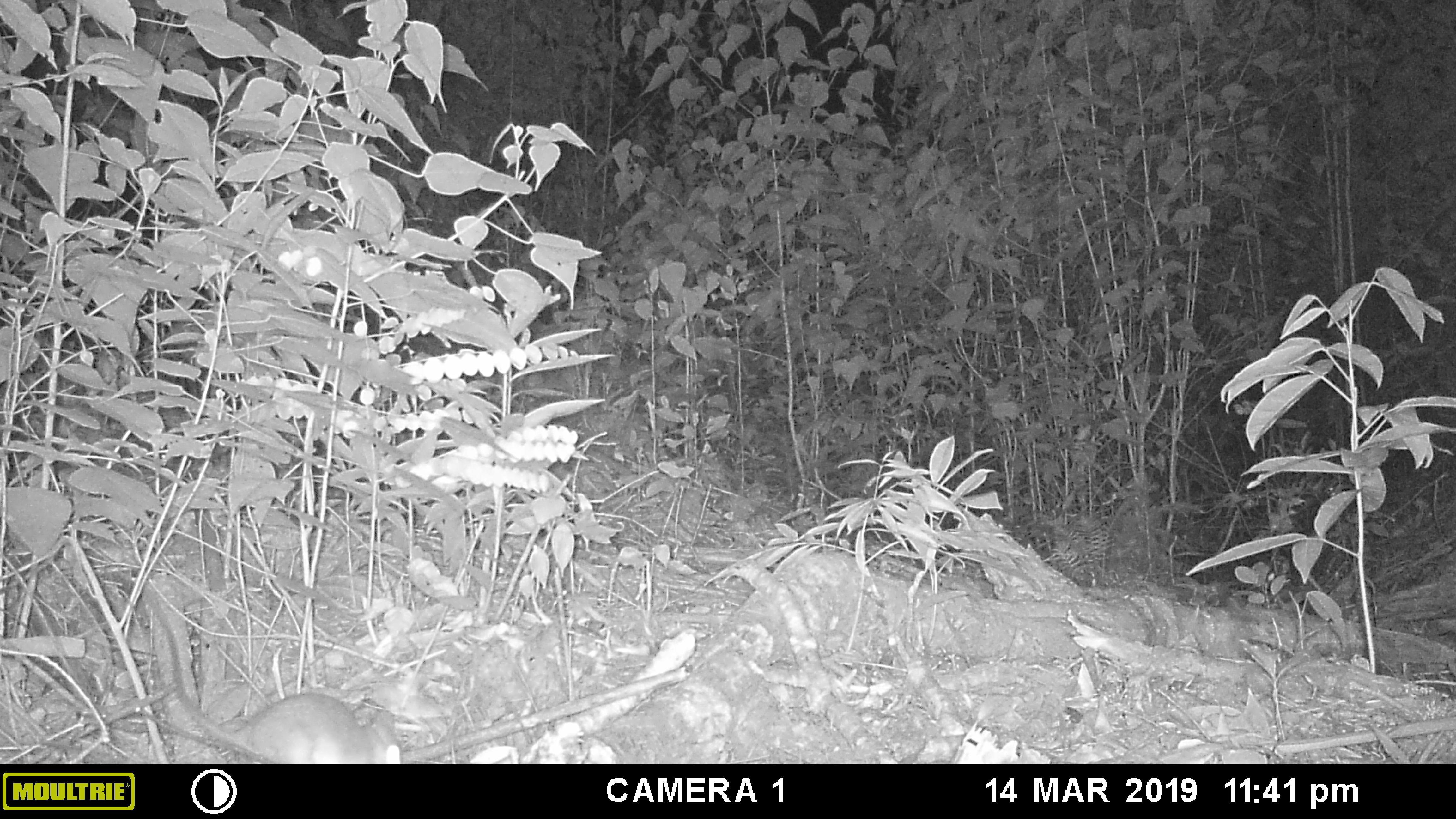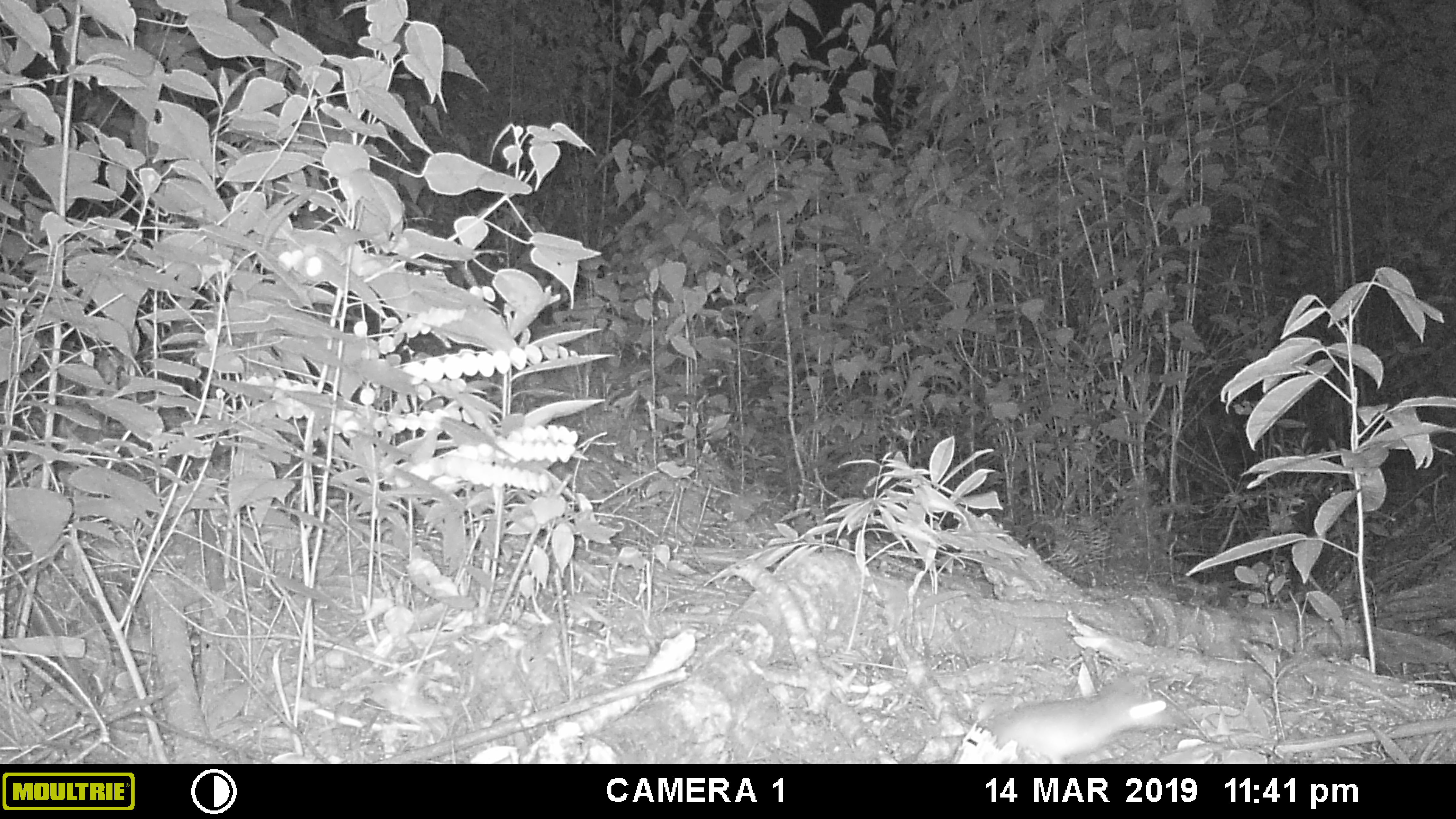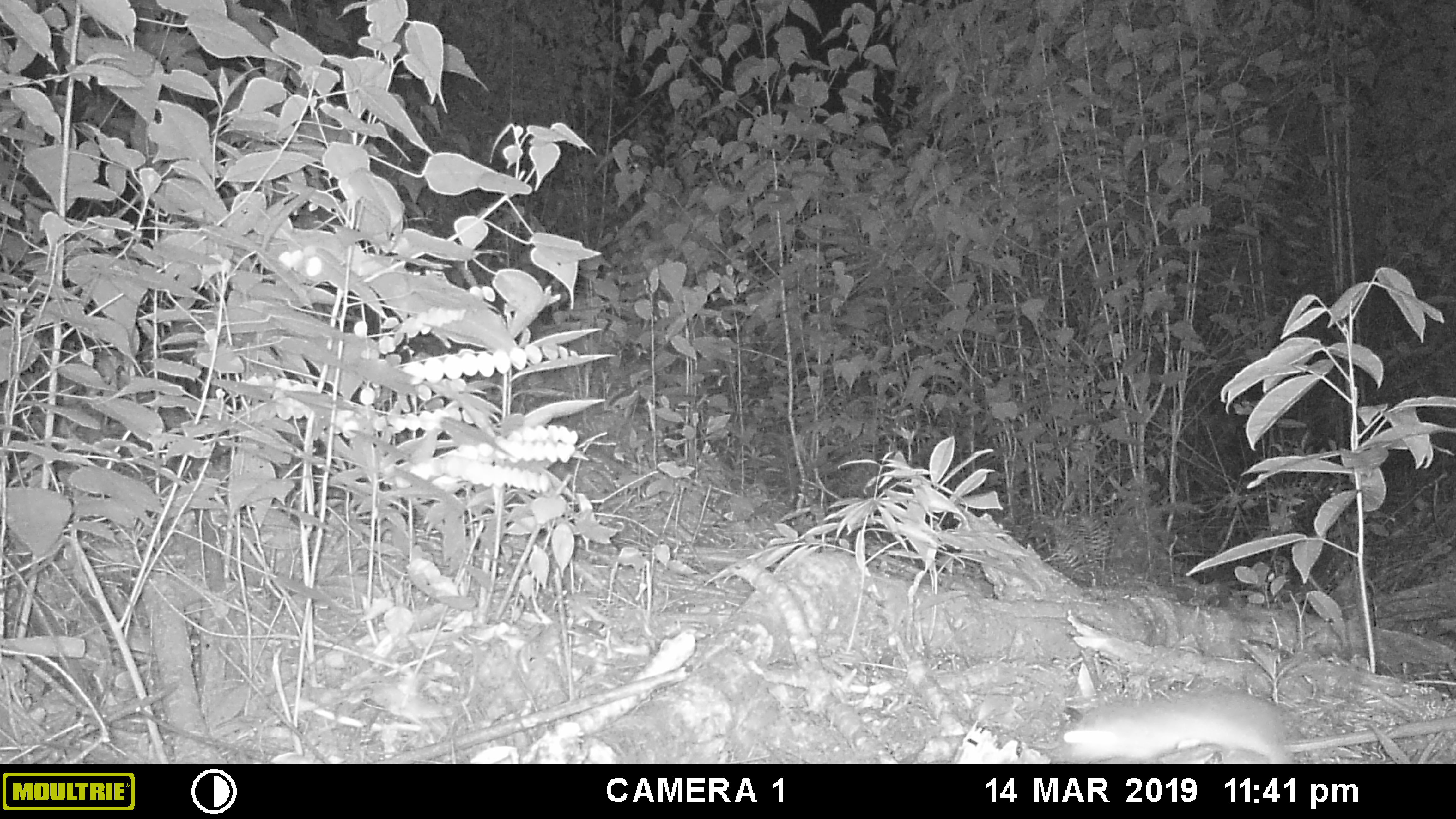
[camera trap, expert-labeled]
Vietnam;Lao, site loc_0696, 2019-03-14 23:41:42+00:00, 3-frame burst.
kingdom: Animalia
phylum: Chordata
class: Mammalia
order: Rodentia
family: Muridae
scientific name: Muridae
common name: old-world mice and rats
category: unidentified murid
Unidentified murid (old-world mice and rats) (Muridae). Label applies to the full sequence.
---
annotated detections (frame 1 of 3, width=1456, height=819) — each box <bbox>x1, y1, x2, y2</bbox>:
unidentified murid: <bbox>130, 576, 403, 764</bbox>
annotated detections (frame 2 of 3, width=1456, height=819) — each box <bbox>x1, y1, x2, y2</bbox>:
unidentified murid: <bbox>983, 664, 1178, 762</bbox>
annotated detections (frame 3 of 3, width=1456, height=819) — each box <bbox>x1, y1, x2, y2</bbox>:
unidentified murid: <bbox>1062, 688, 1294, 764</bbox>